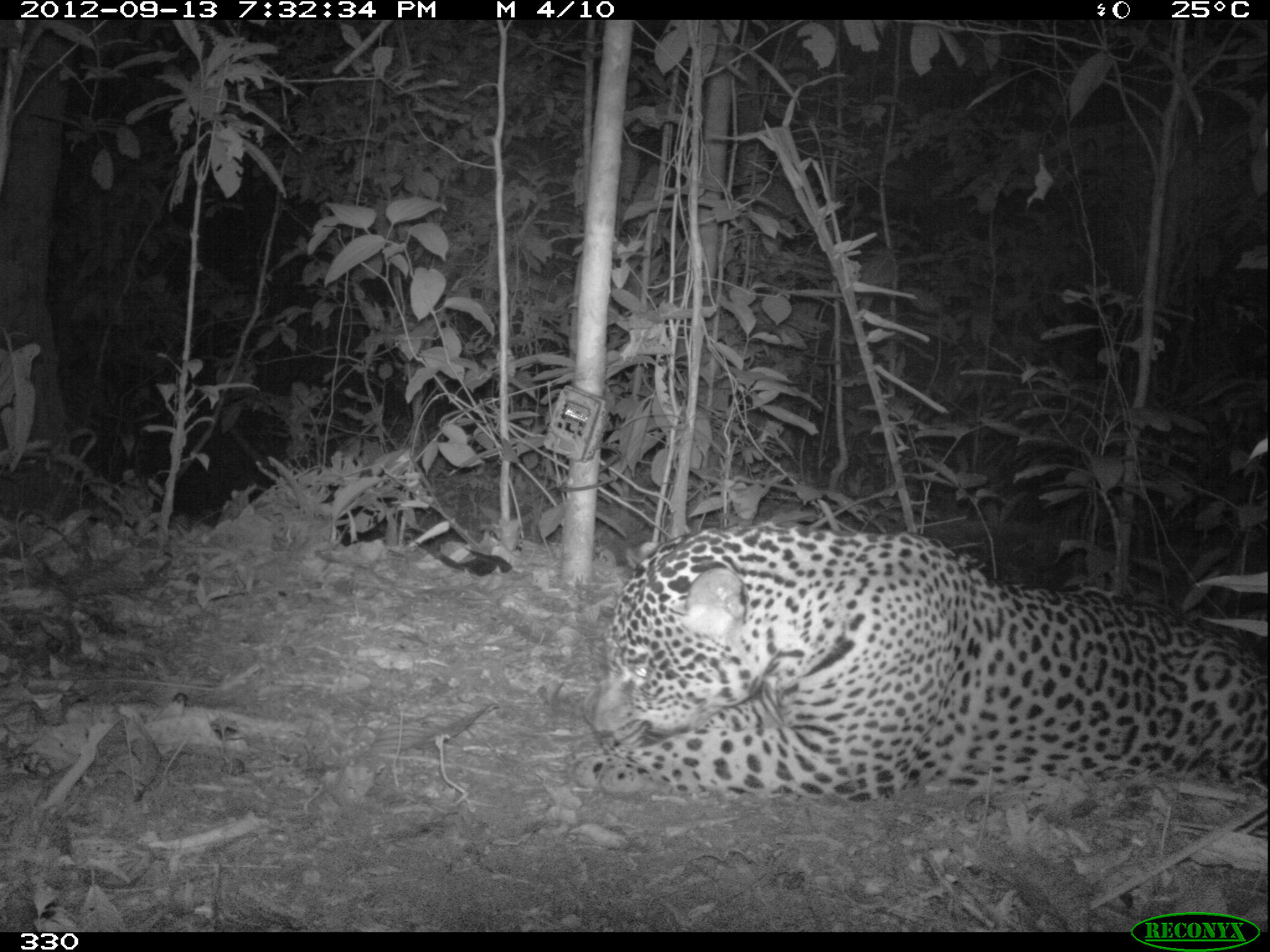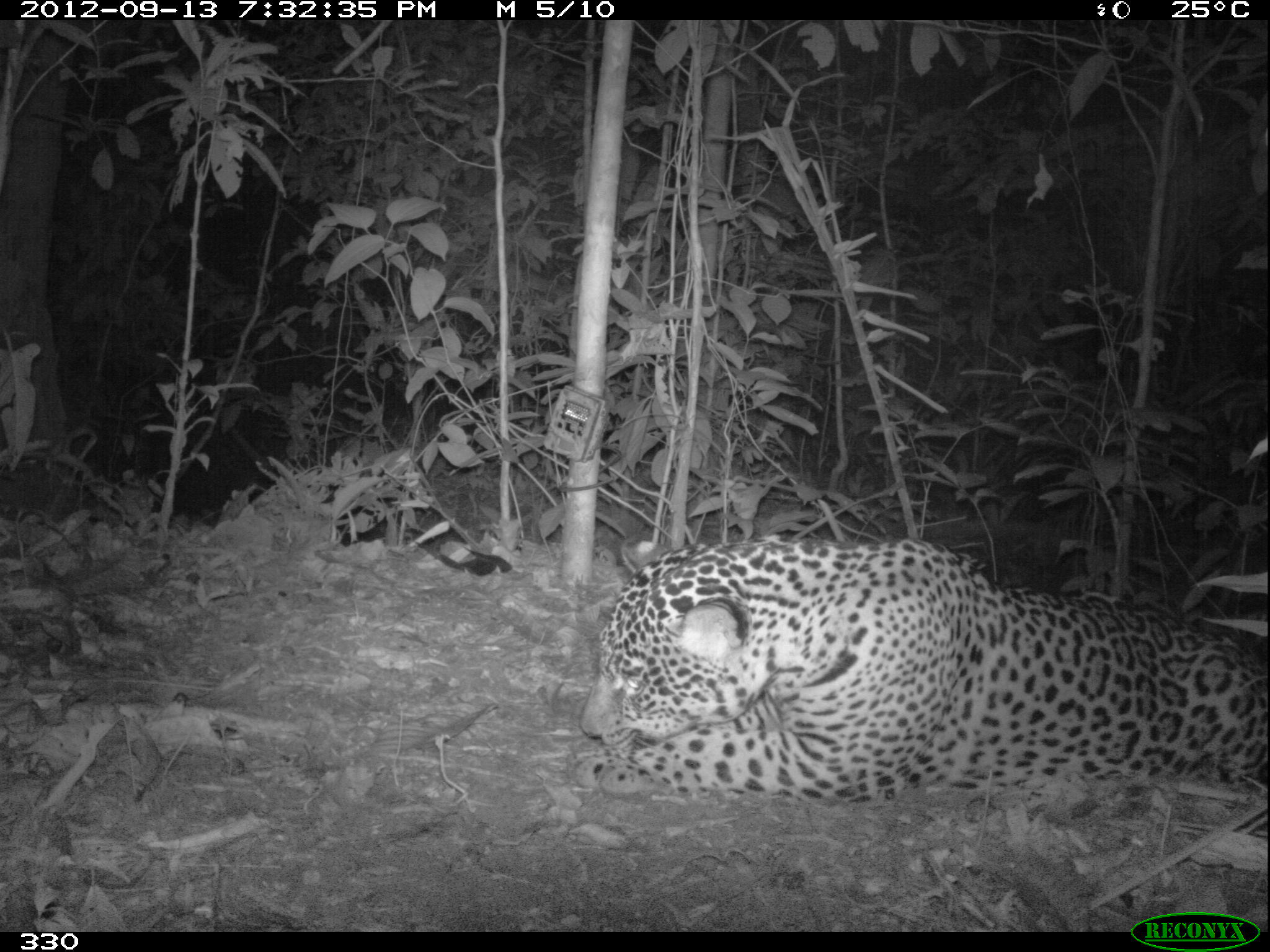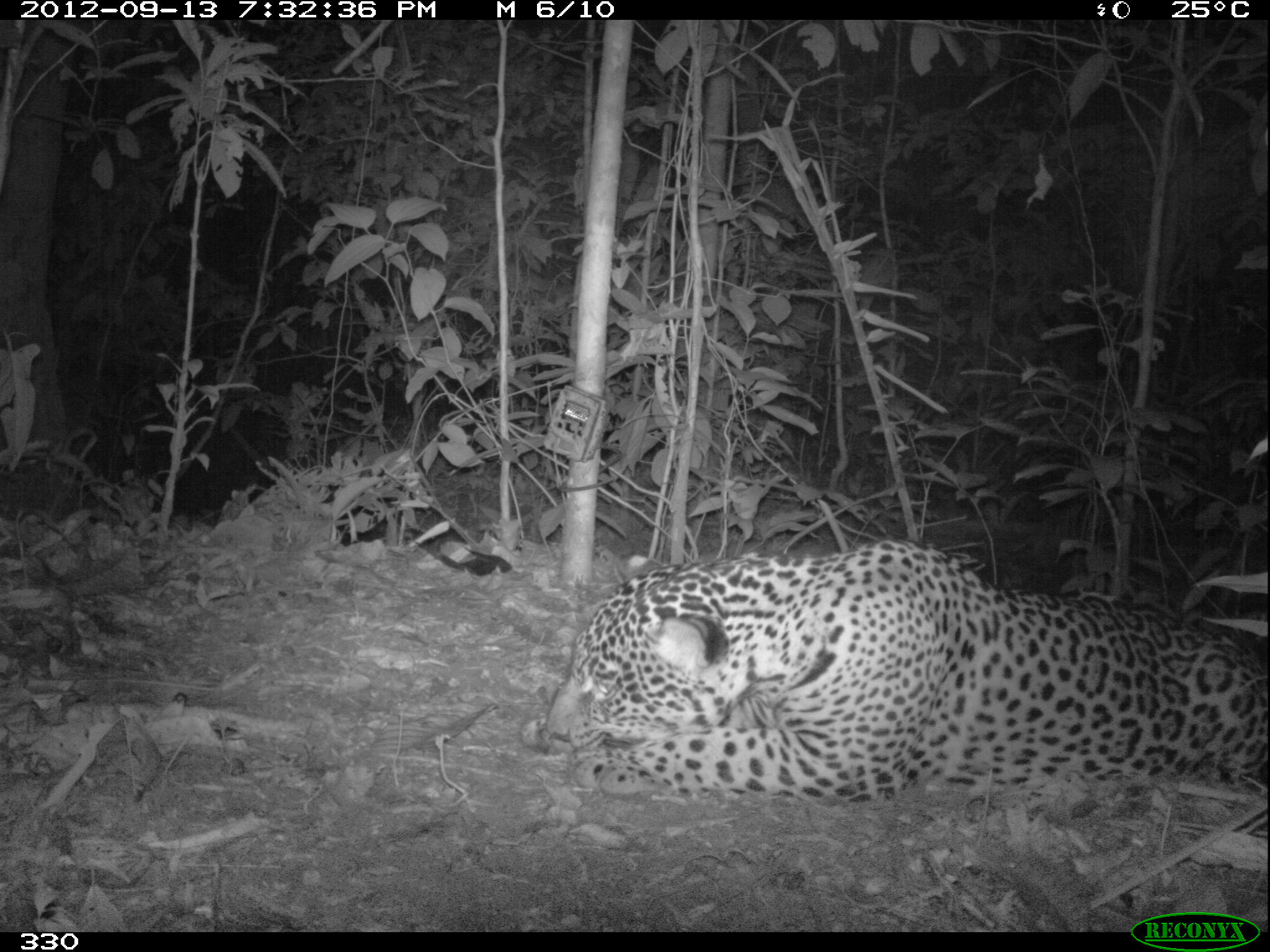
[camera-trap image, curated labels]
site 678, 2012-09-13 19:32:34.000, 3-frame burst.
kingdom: Animalia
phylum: Chordata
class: Mammalia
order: Carnivora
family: Felidae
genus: Panthera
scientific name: Panthera onca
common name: jaguar